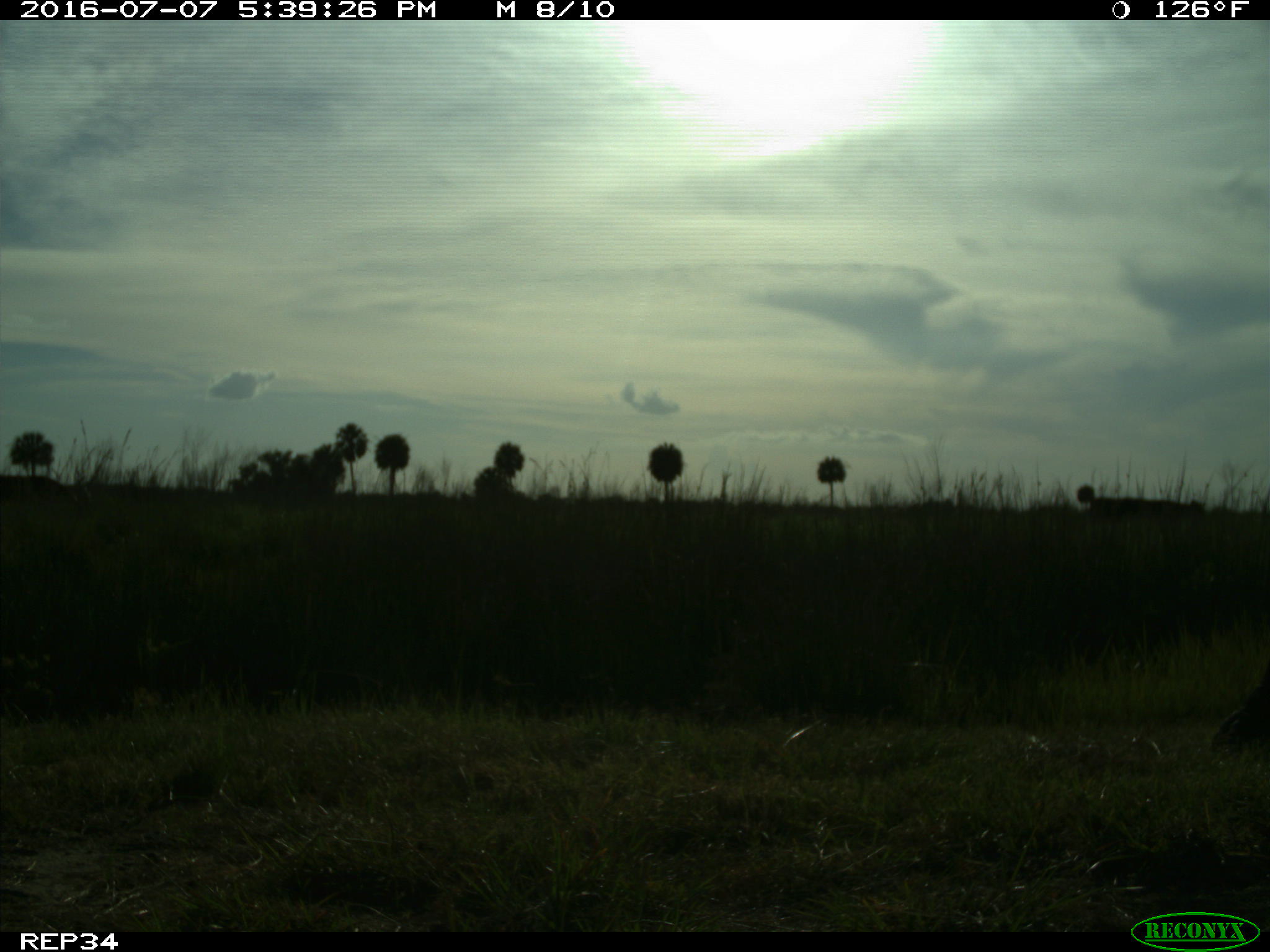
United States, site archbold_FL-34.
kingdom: Animalia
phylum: Chordata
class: Mammalia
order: Artiodactyla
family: Bovidae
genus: Bos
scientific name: Bos taurus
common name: domestic cow